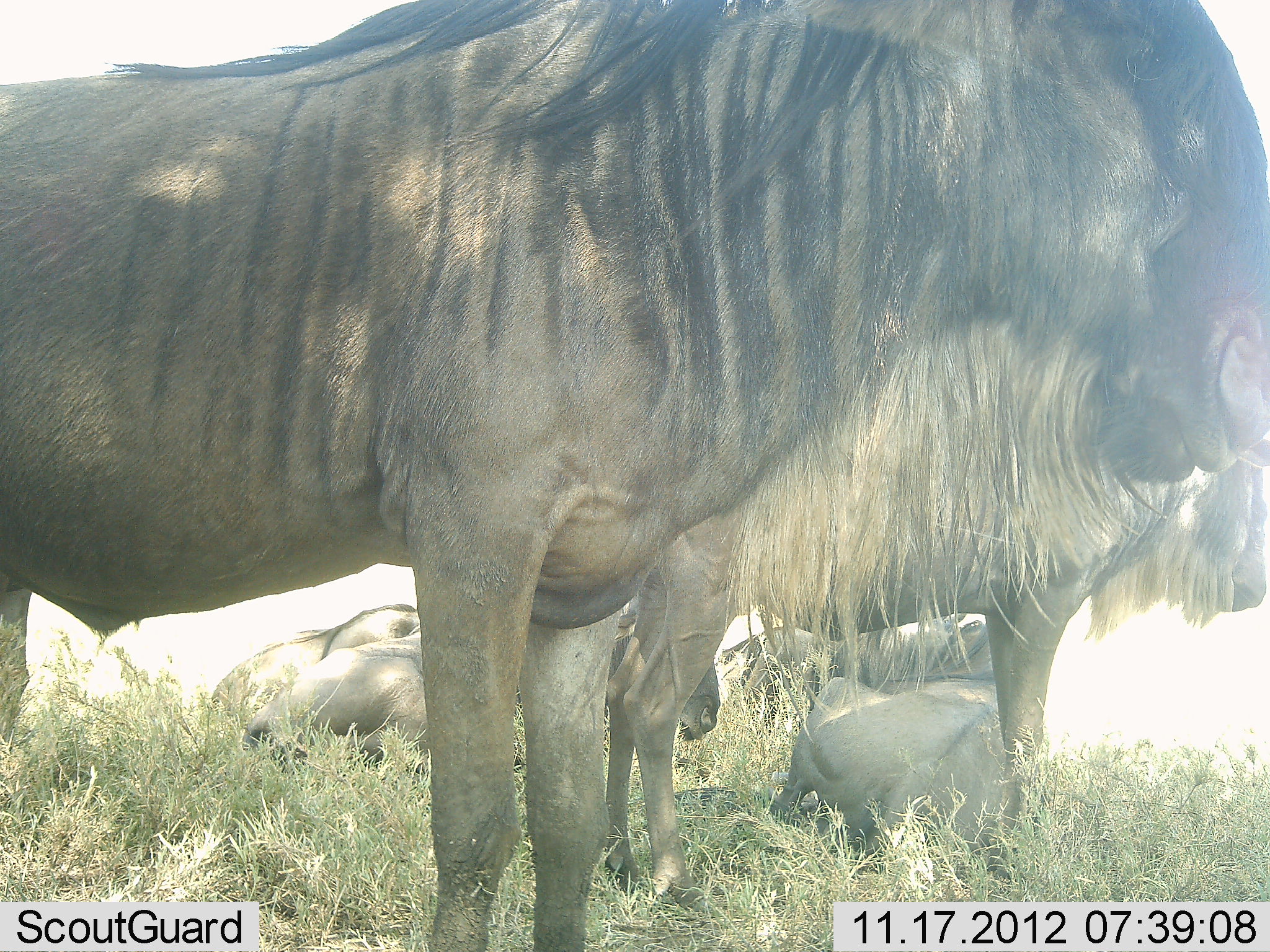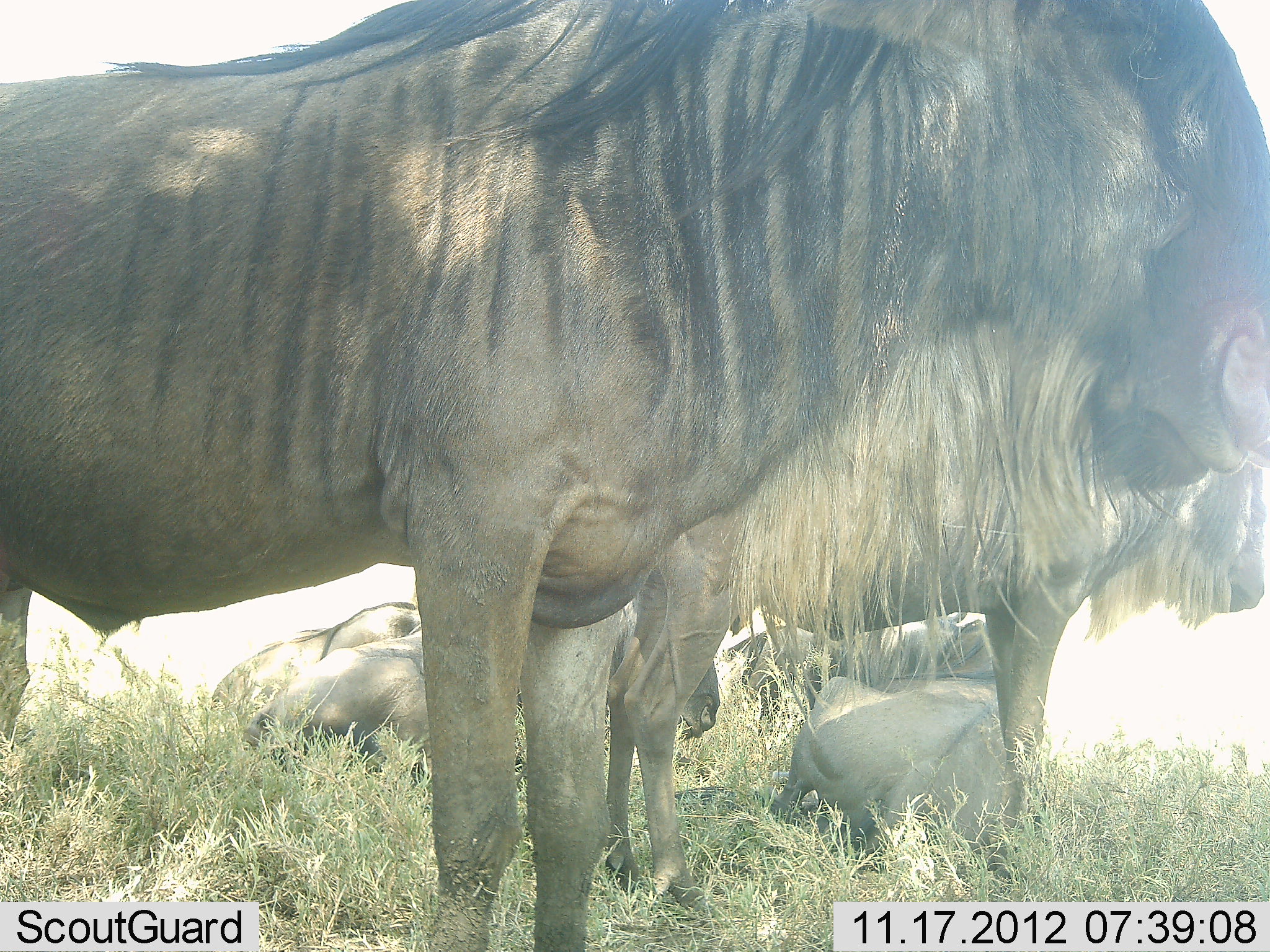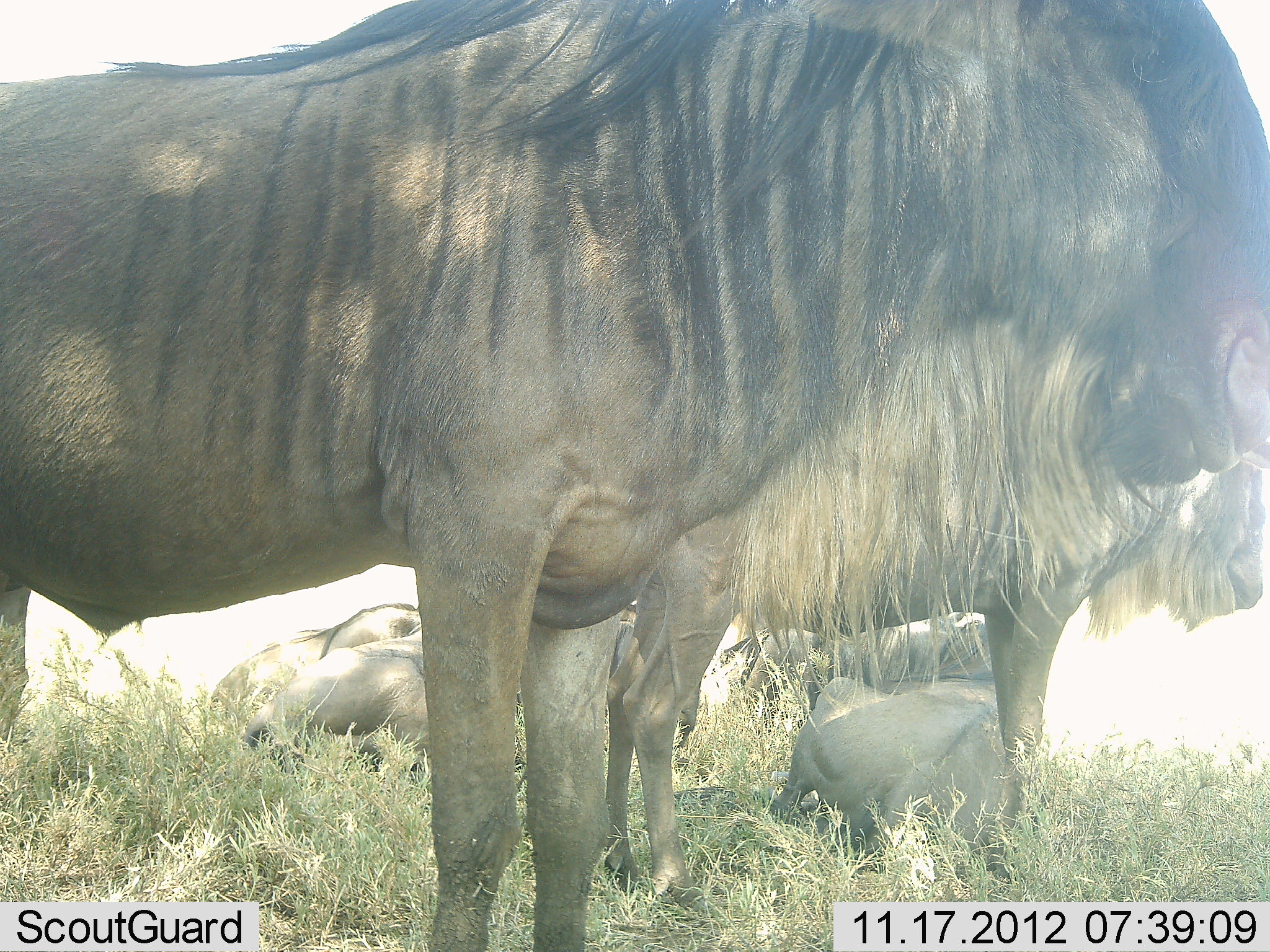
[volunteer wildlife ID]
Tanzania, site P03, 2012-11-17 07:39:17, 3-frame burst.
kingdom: Animalia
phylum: Chordata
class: Mammalia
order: Artiodactyla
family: Bovidae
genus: Connochaetes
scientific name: Connochaetes taurinus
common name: blue wildebeest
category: wildebeest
Wildebeest (blue wildebeest) (Connochaetes taurinus), count 6. Behavior (volunteer vote fractions): standing 90%, resting 80%, moving 0%, interacting 0%. Young present (vote fraction): 0%. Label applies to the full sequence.